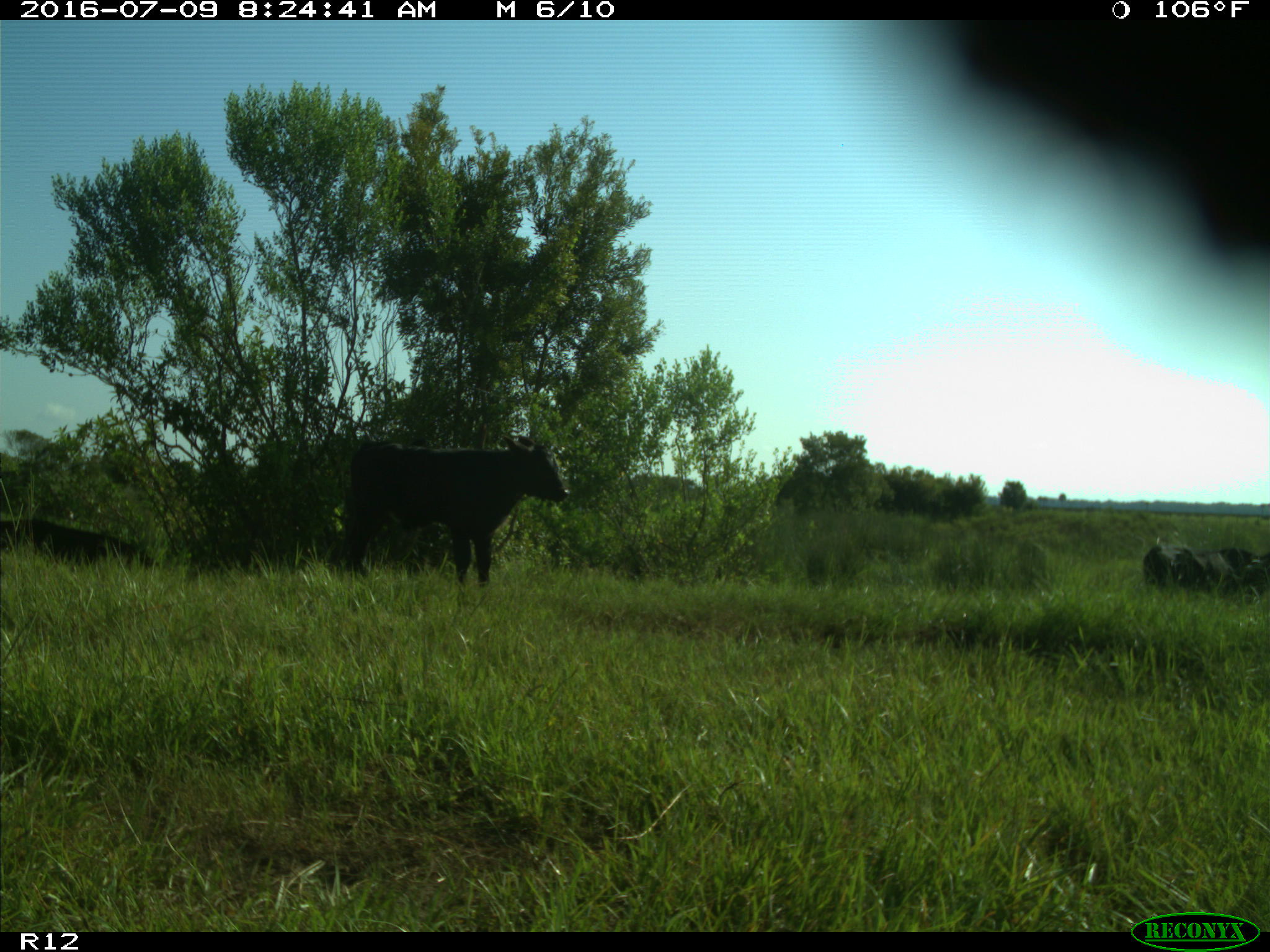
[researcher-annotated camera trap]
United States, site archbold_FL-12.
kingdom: Animalia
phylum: Chordata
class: Mammalia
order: Artiodactyla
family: Bovidae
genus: Bos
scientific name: Bos taurus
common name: domestic cow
Bos taurus (domestic cow).